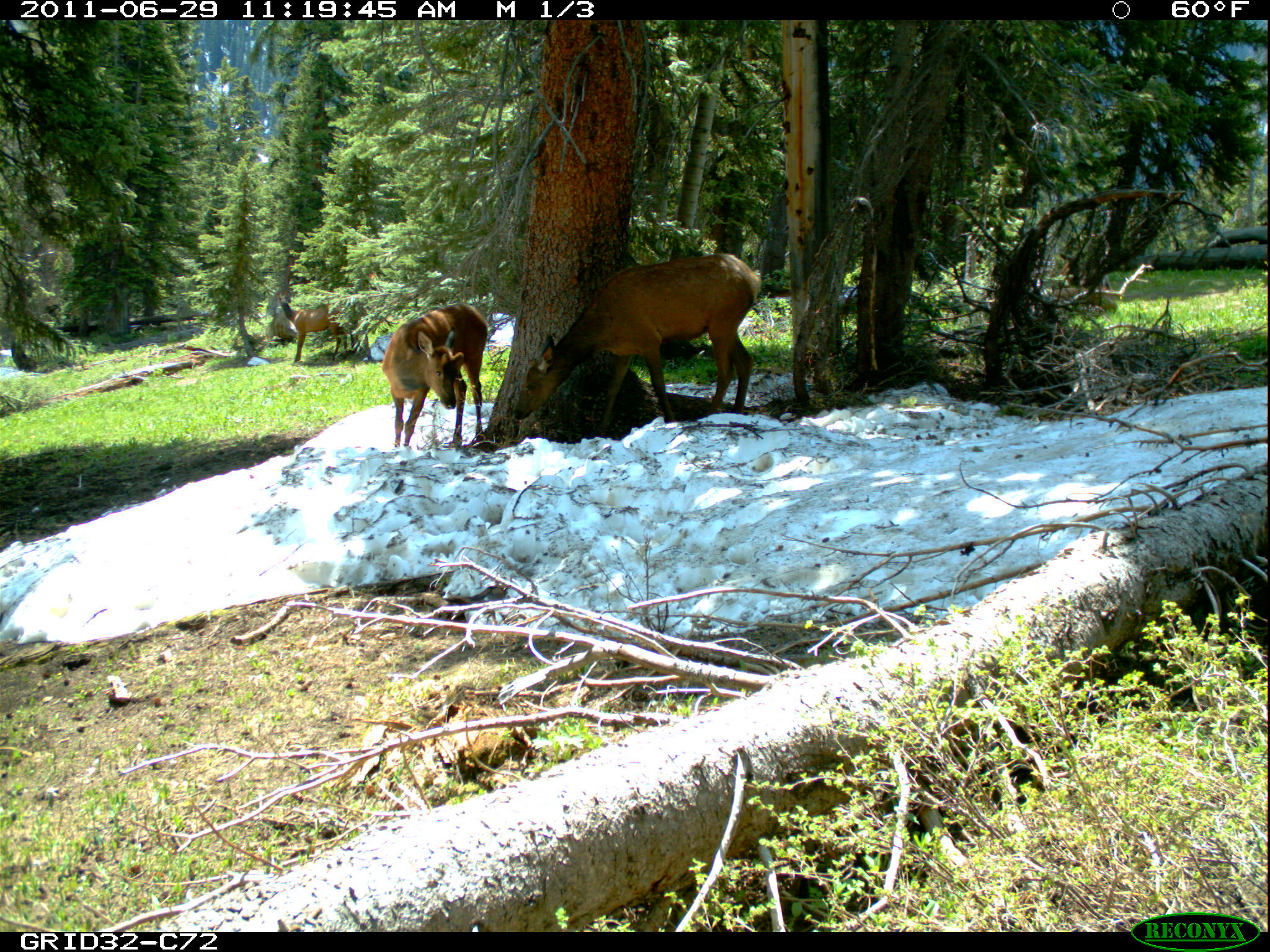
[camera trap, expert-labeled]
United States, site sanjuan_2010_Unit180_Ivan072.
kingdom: Animalia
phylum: Chordata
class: Mammalia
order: Artiodactyla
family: Cervidae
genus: Cervus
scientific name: Cervus elaphus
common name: red deer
Cervus elaphus (red deer).